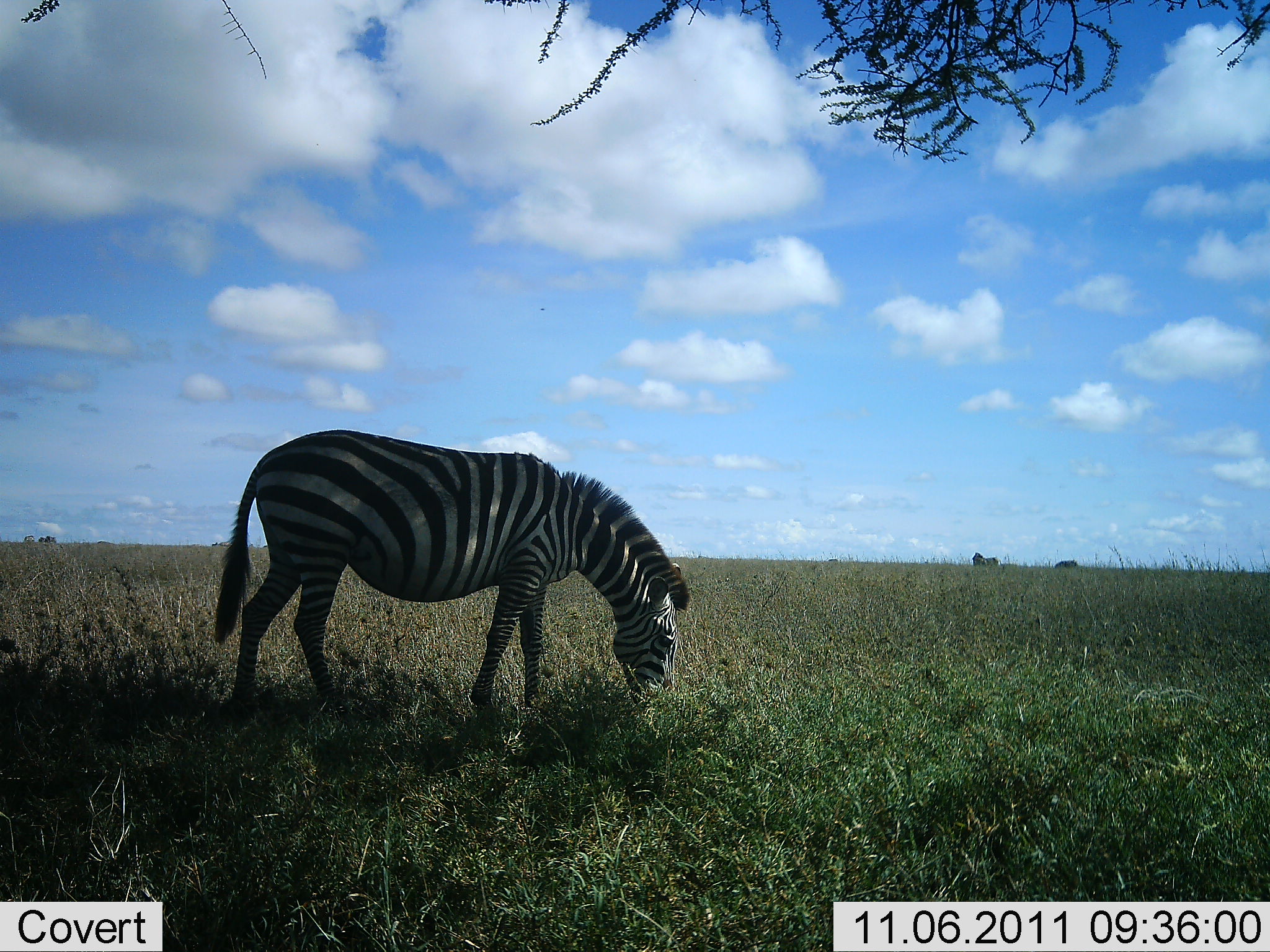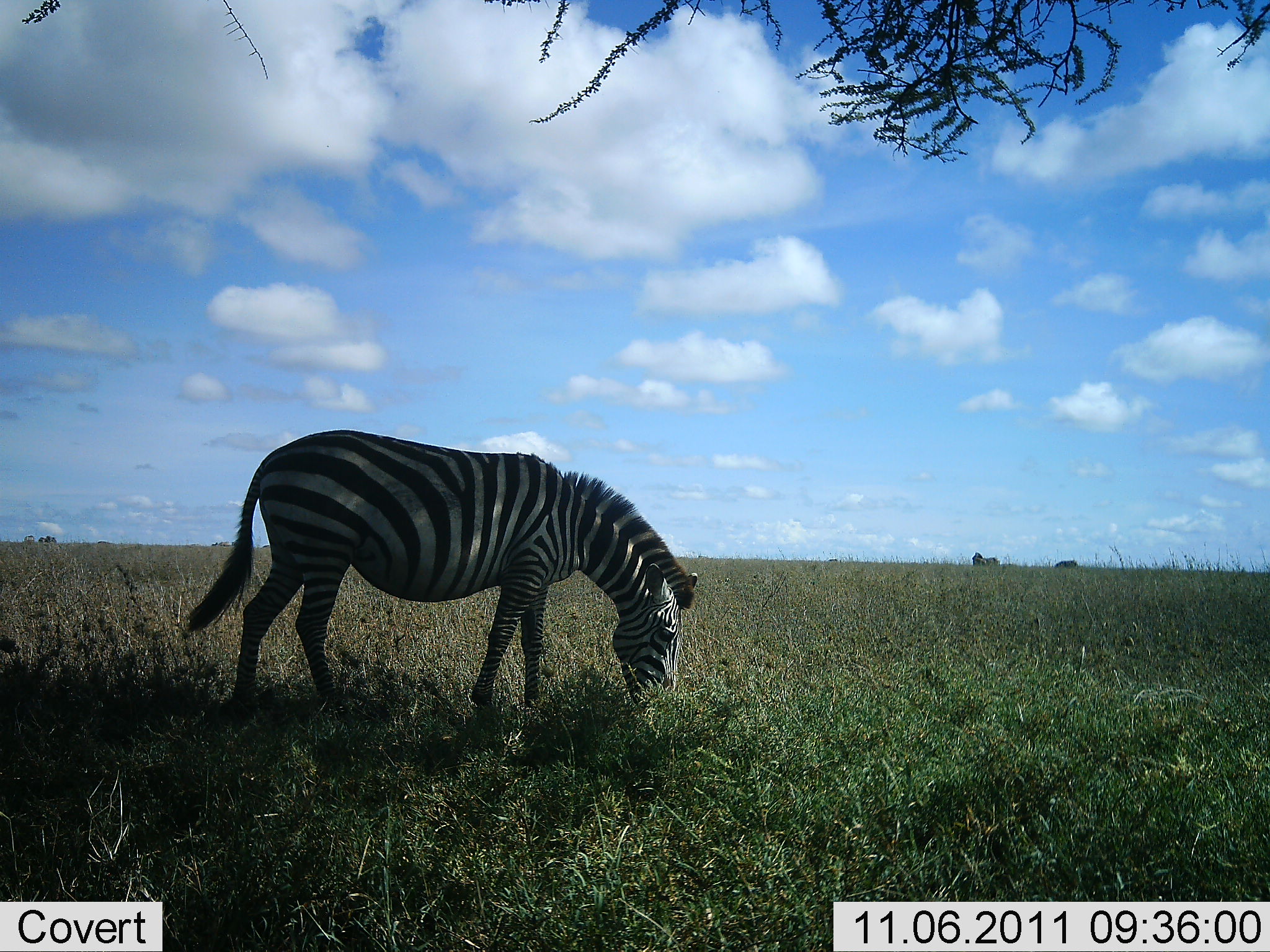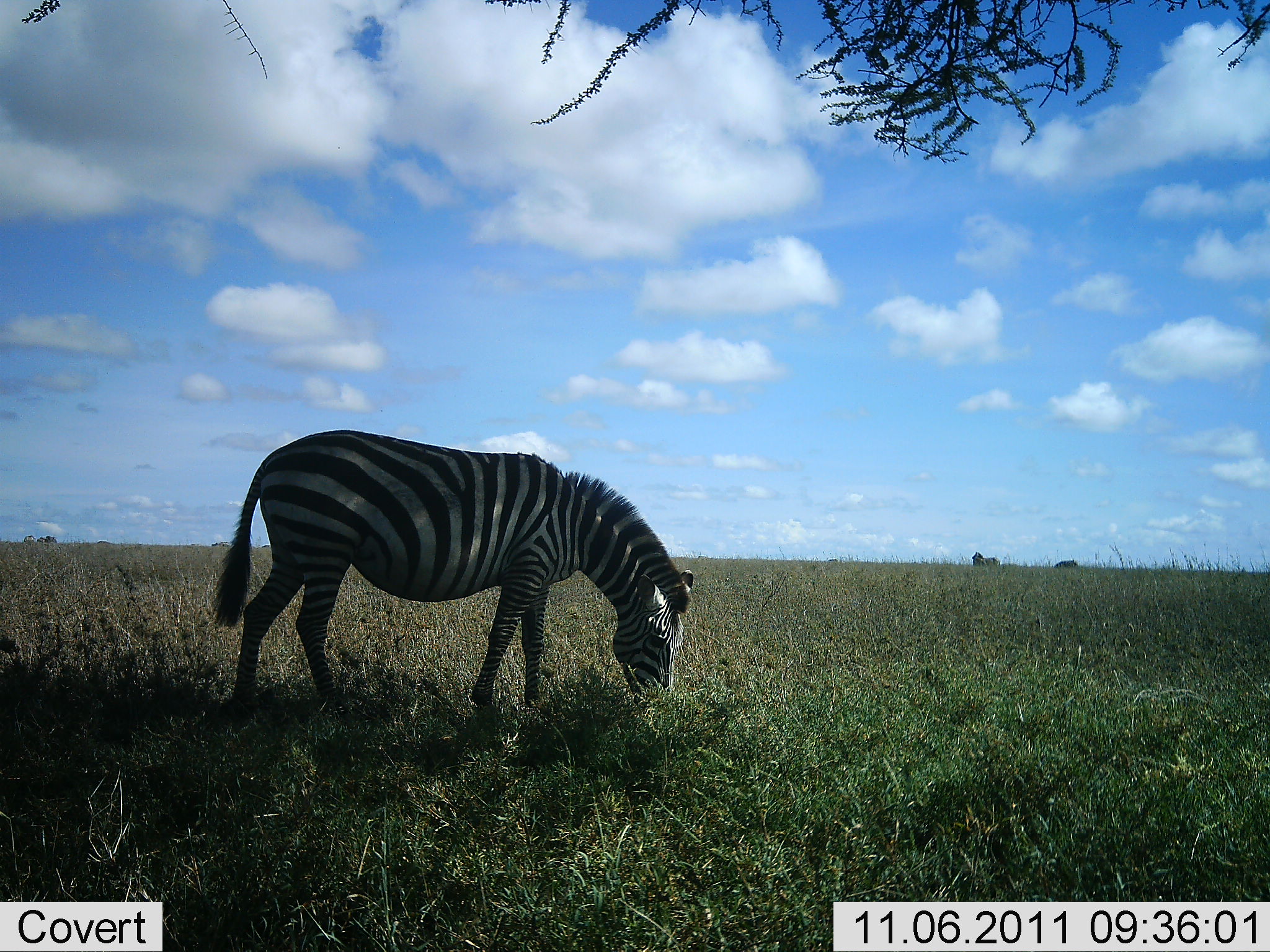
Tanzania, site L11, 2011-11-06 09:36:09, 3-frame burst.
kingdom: Animalia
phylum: Chordata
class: Mammalia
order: Perissodactyla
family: Equidae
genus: Equus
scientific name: Equus quagga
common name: plains zebra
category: zebra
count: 1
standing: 23%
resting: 0%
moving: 0%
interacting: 0%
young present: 0%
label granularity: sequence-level